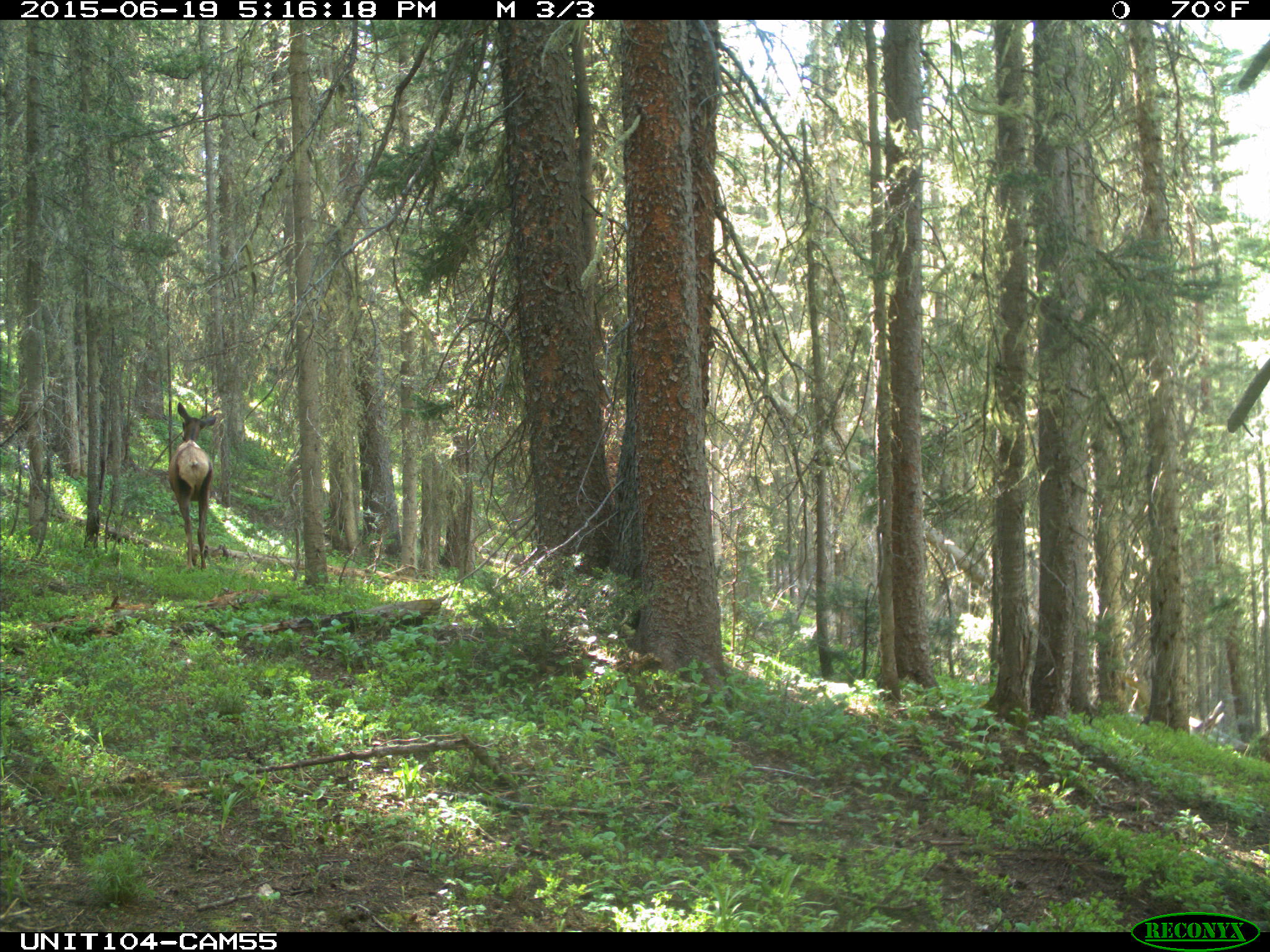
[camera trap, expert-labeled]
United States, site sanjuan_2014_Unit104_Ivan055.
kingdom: Animalia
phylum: Chordata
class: Mammalia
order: Artiodactyla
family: Cervidae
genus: Cervus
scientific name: Cervus elaphus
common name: red deer